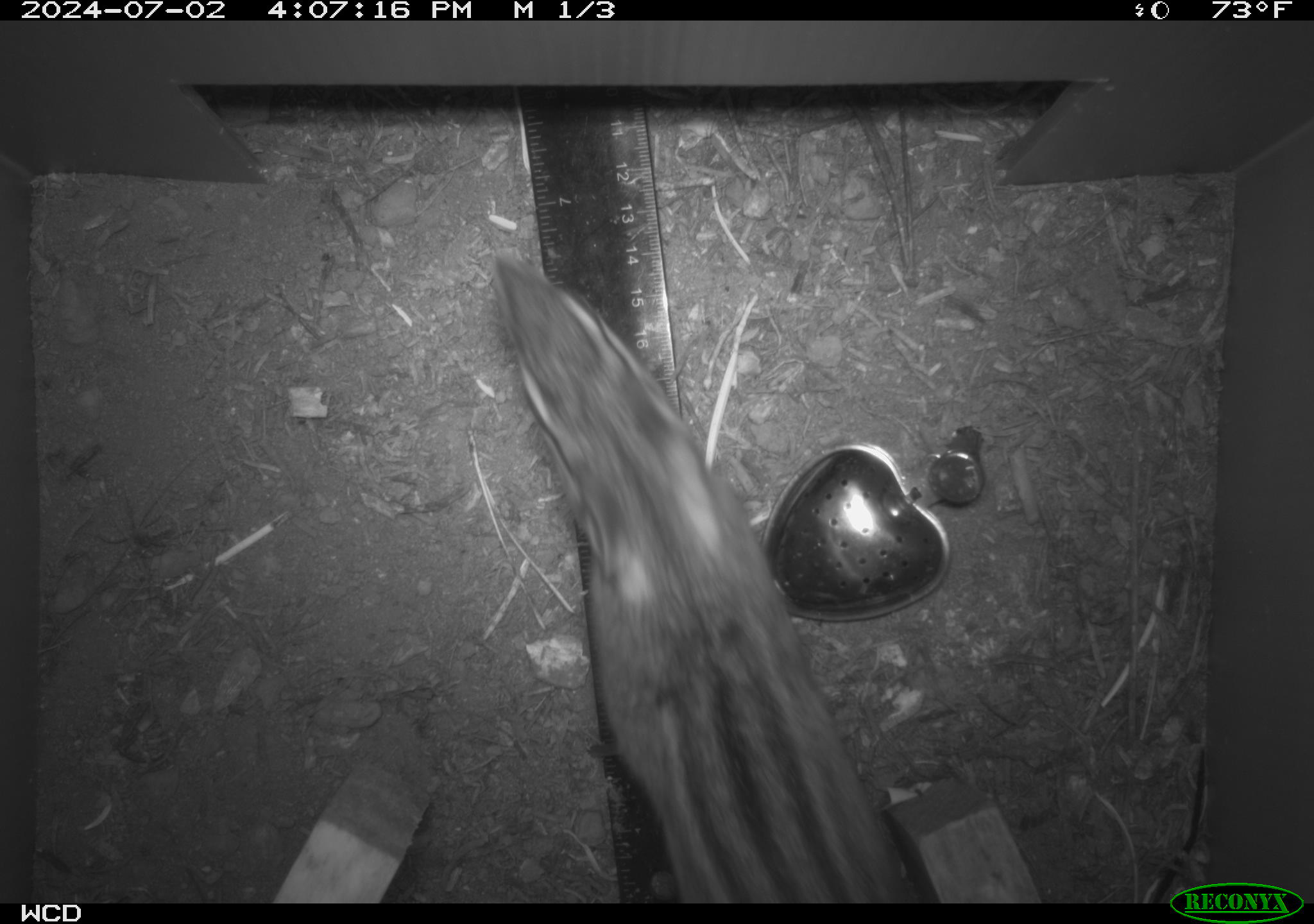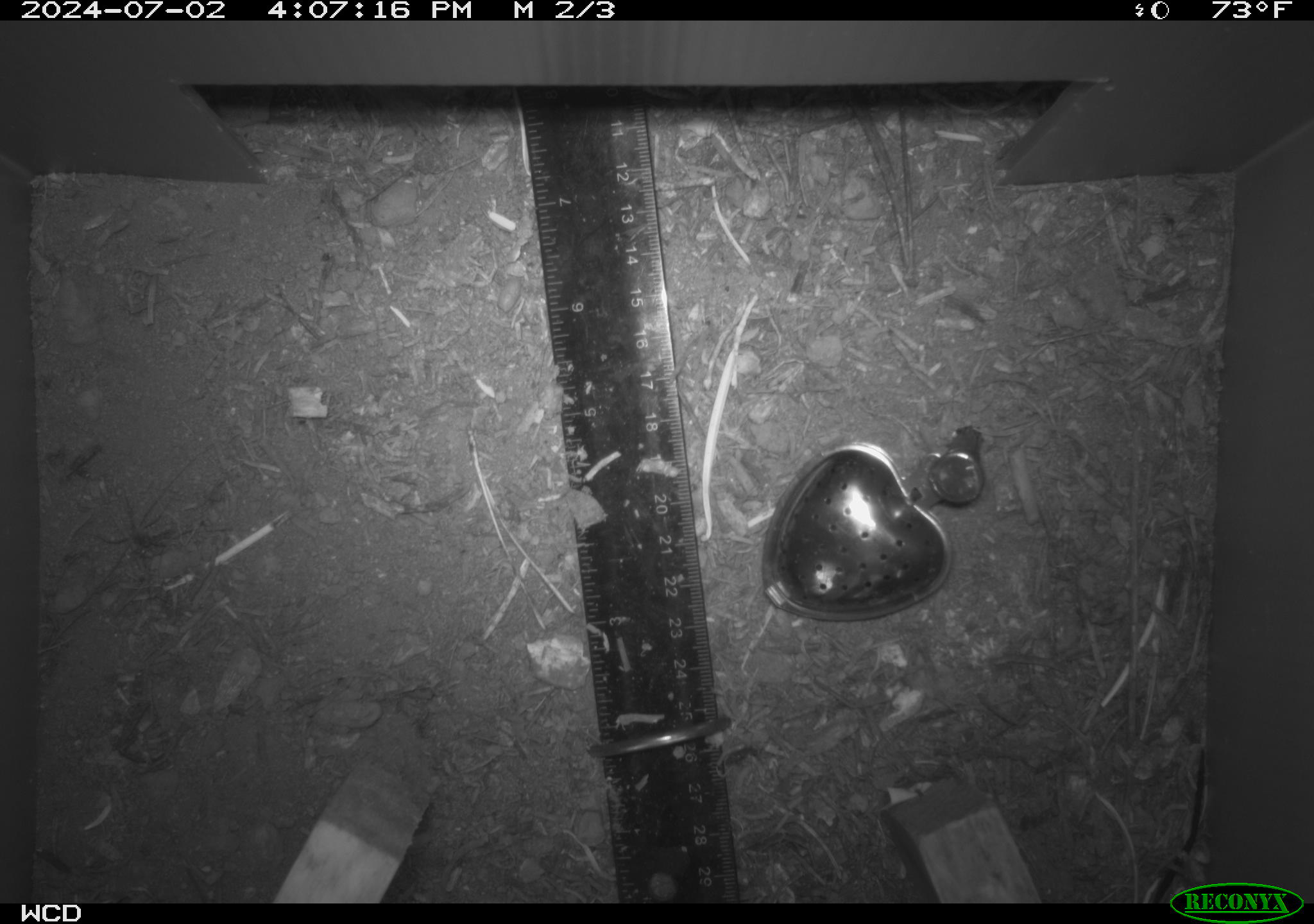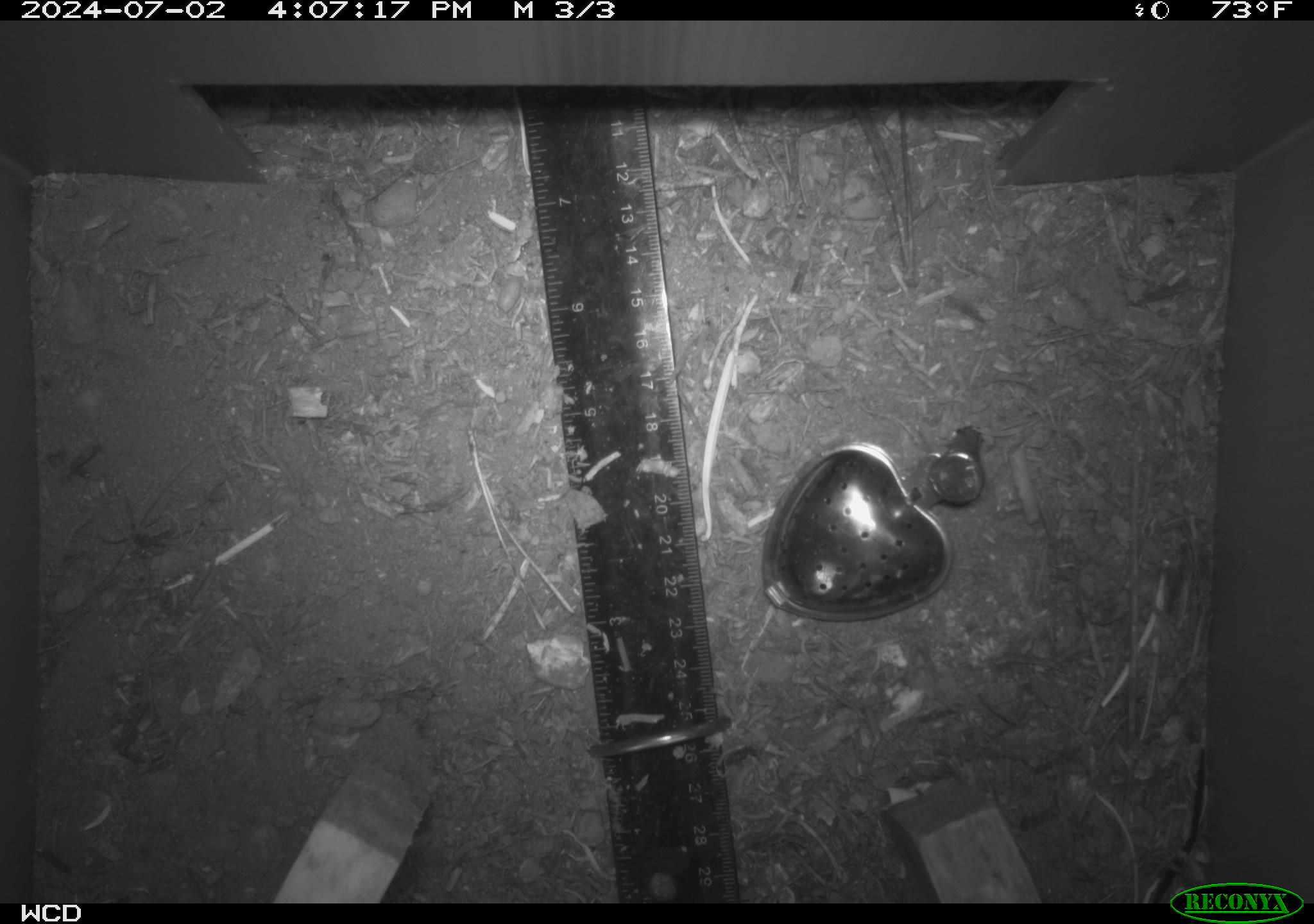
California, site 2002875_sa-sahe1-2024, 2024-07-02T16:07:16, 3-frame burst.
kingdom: Animalia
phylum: Chordata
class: Mammalia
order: Rodentia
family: Sciuridae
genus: Neotamias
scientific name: Neotamias quadrimaculatus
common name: long-eared chipmunk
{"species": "long-eared chipmunk (Neotamias quadrimaculatus)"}